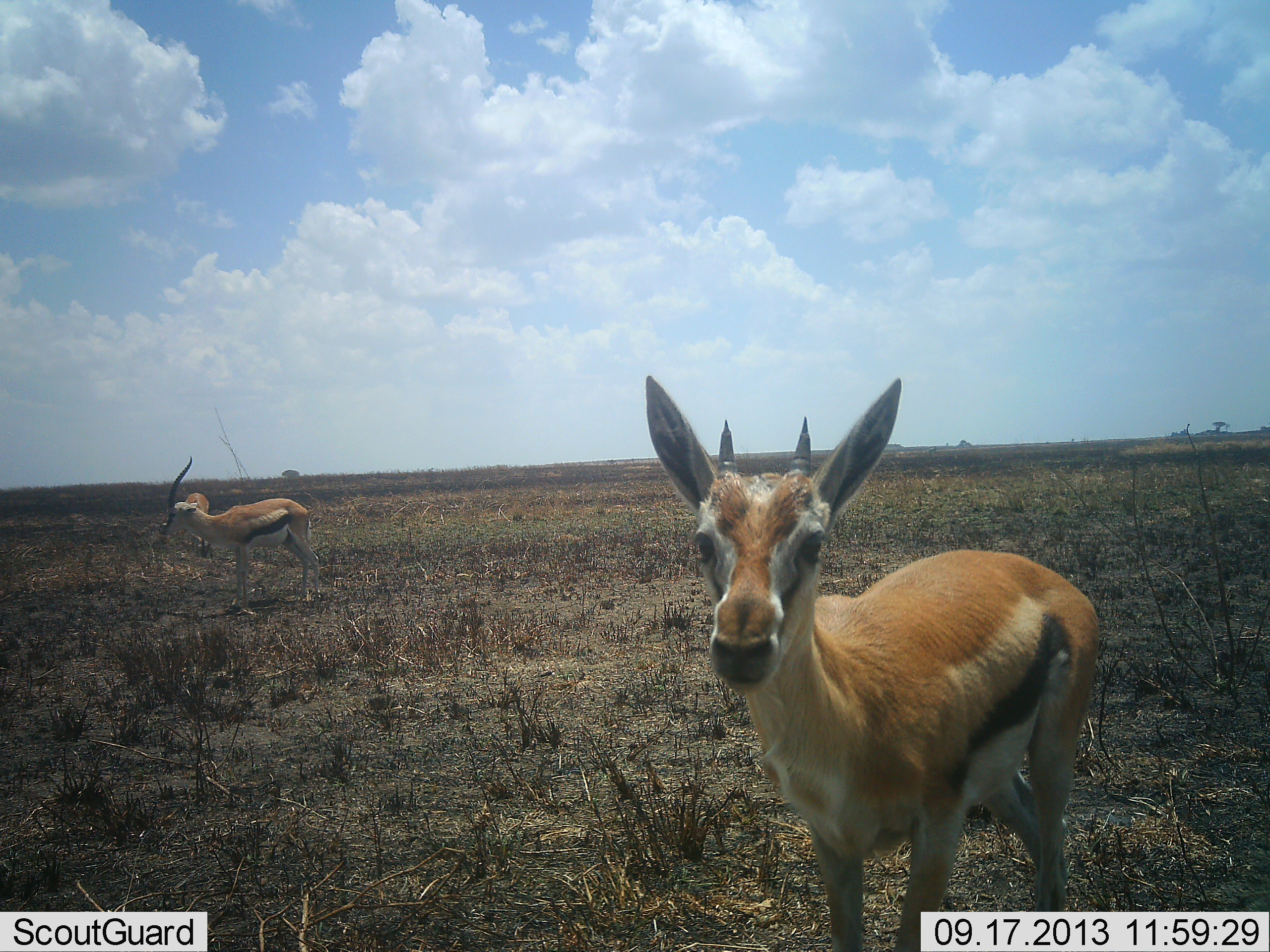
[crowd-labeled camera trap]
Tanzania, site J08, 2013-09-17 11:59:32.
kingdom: Animalia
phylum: Chordata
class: Mammalia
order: Artiodactyla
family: Bovidae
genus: Eudorcas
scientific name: Eudorcas thomsonii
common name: thomson's gazelle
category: gazellethomsons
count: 2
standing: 100%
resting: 0%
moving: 4%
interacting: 4%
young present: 11%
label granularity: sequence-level